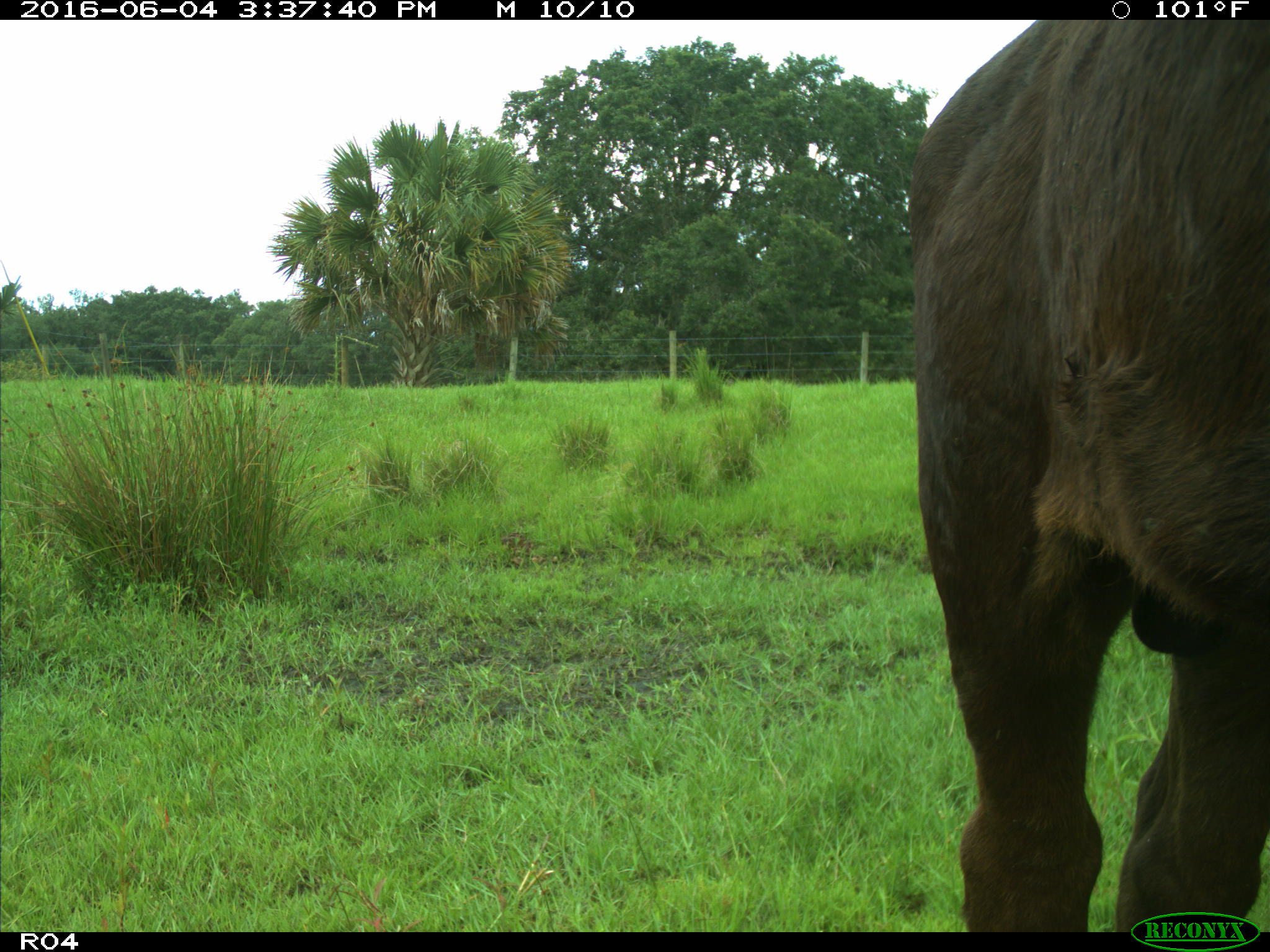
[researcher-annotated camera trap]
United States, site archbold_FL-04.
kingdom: Animalia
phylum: Chordata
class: Mammalia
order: Artiodactyla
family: Bovidae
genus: Bos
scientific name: Bos taurus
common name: domestic cow